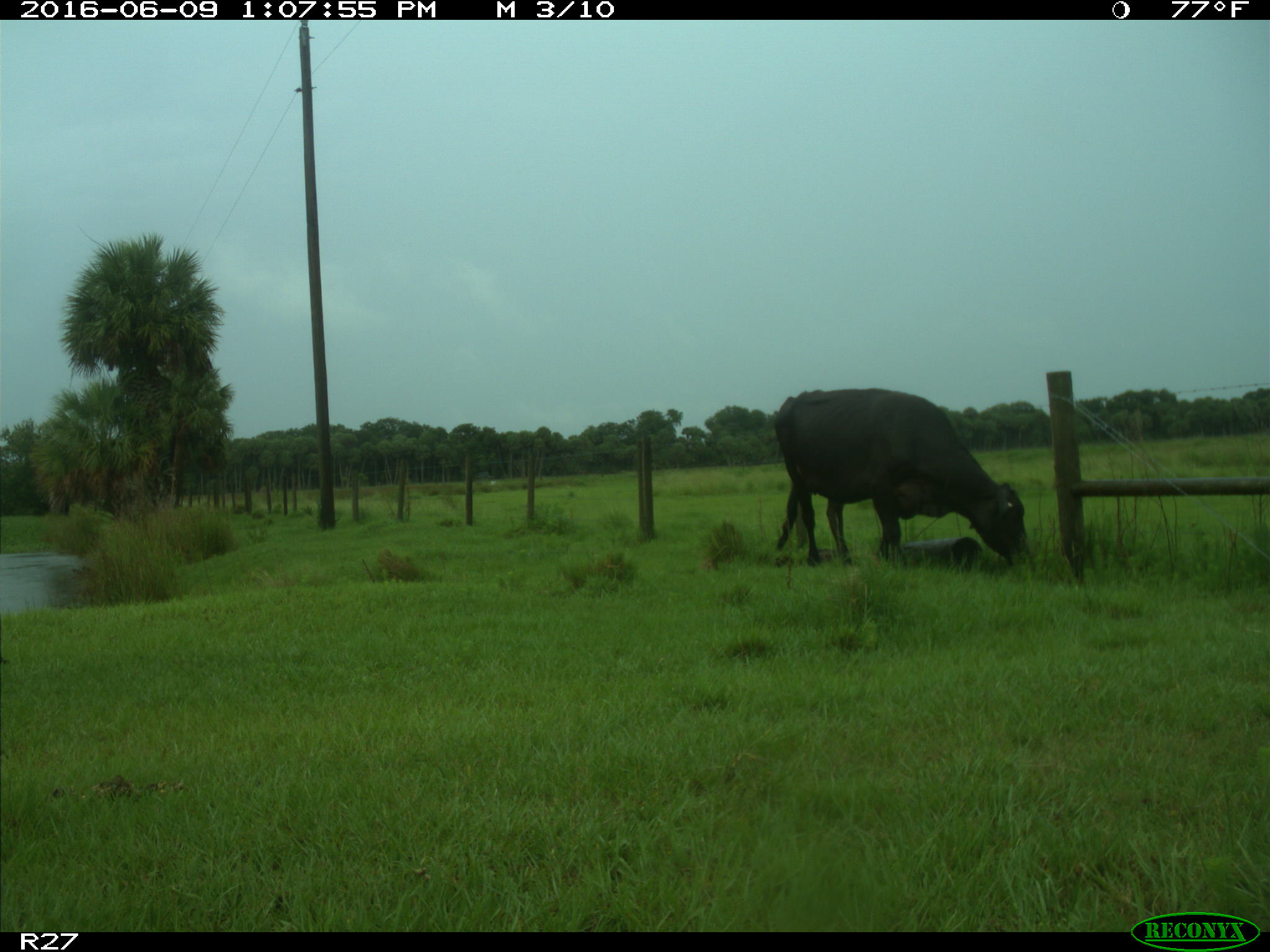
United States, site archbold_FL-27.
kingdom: Animalia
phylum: Chordata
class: Mammalia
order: Artiodactyla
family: Bovidae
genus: Bos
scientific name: Bos taurus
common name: domestic cow